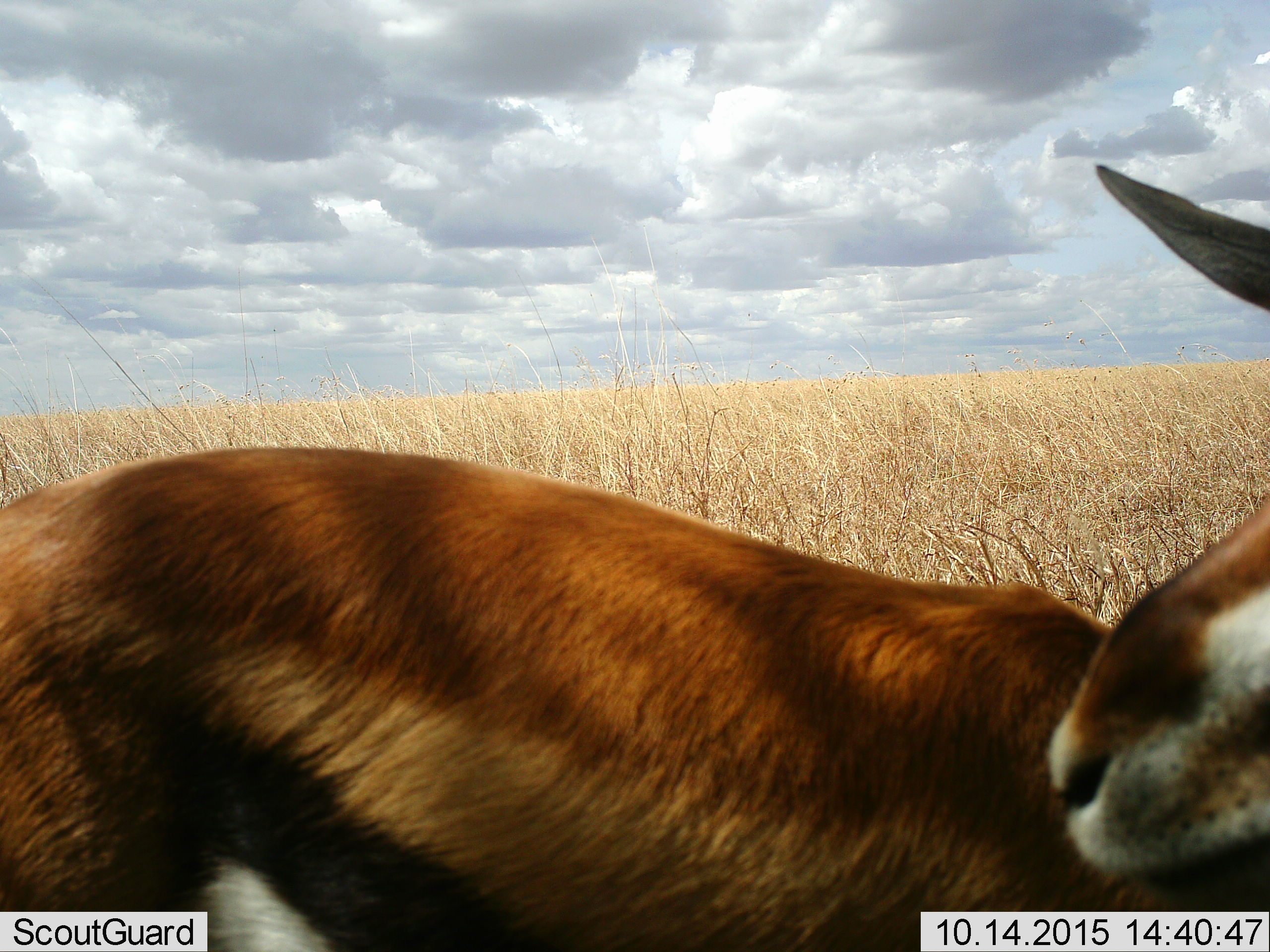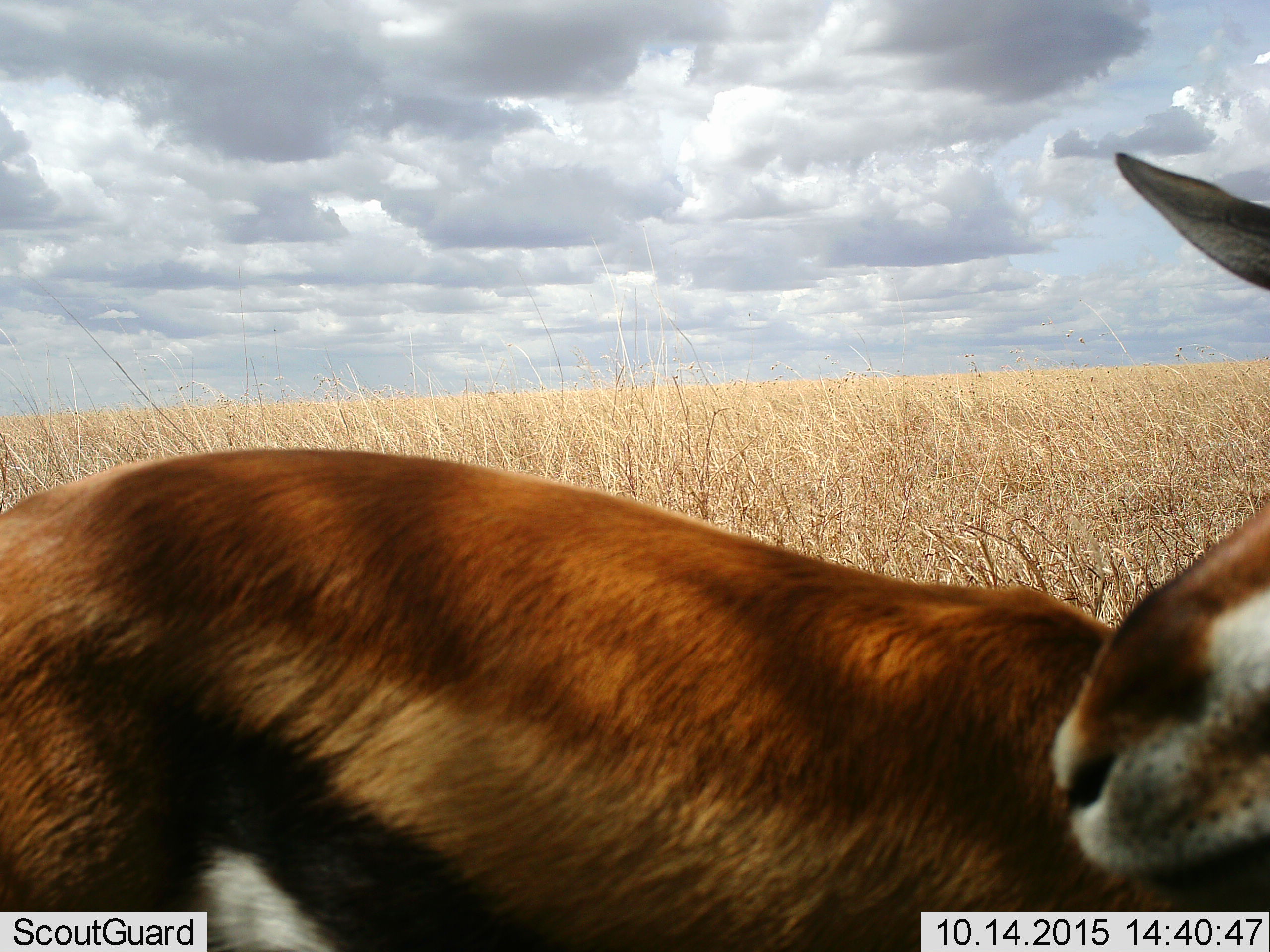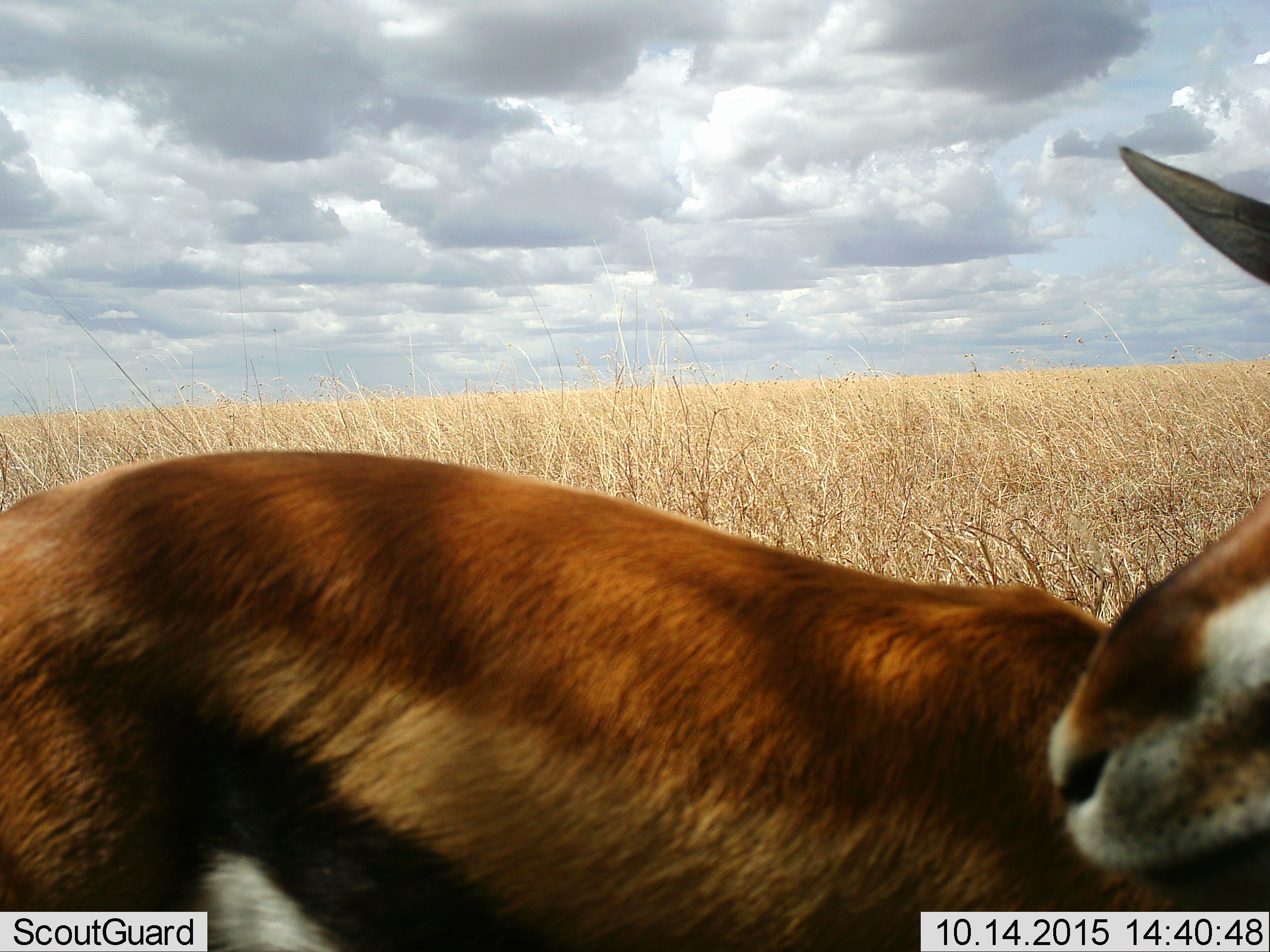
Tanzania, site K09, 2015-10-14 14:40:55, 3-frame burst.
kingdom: Animalia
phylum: Chordata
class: Mammalia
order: Artiodactyla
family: Bovidae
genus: Eudorcas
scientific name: Eudorcas thomsonii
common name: thomson's gazelle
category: gazellethomsons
Gazellethomsons (thomson's gazelle) (Eudorcas thomsonii), count 1. Behavior (volunteer vote fractions): standing 89%, resting 11%, moving 0%, interacting 0%. Young present (vote fraction): 0%. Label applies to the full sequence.